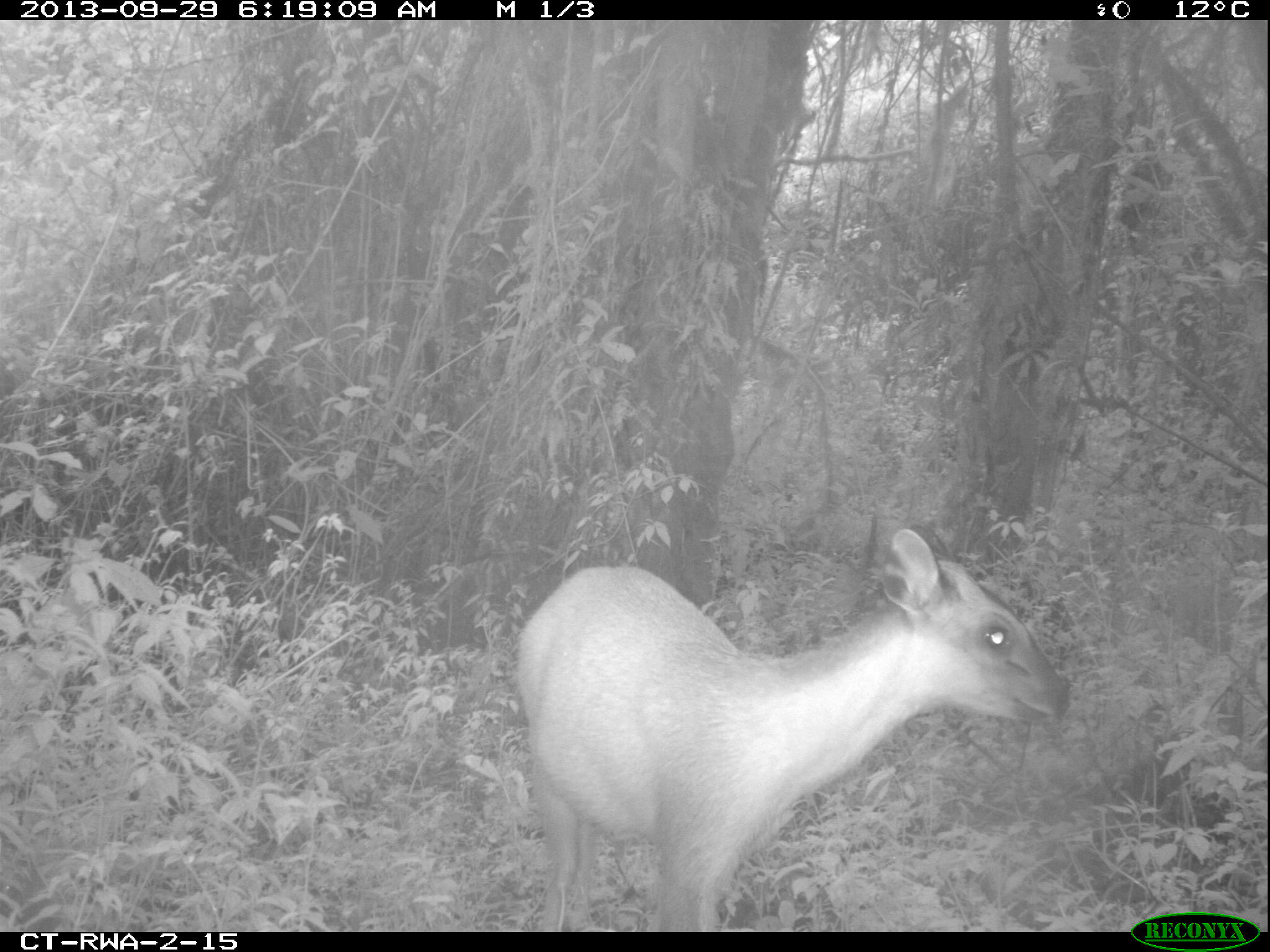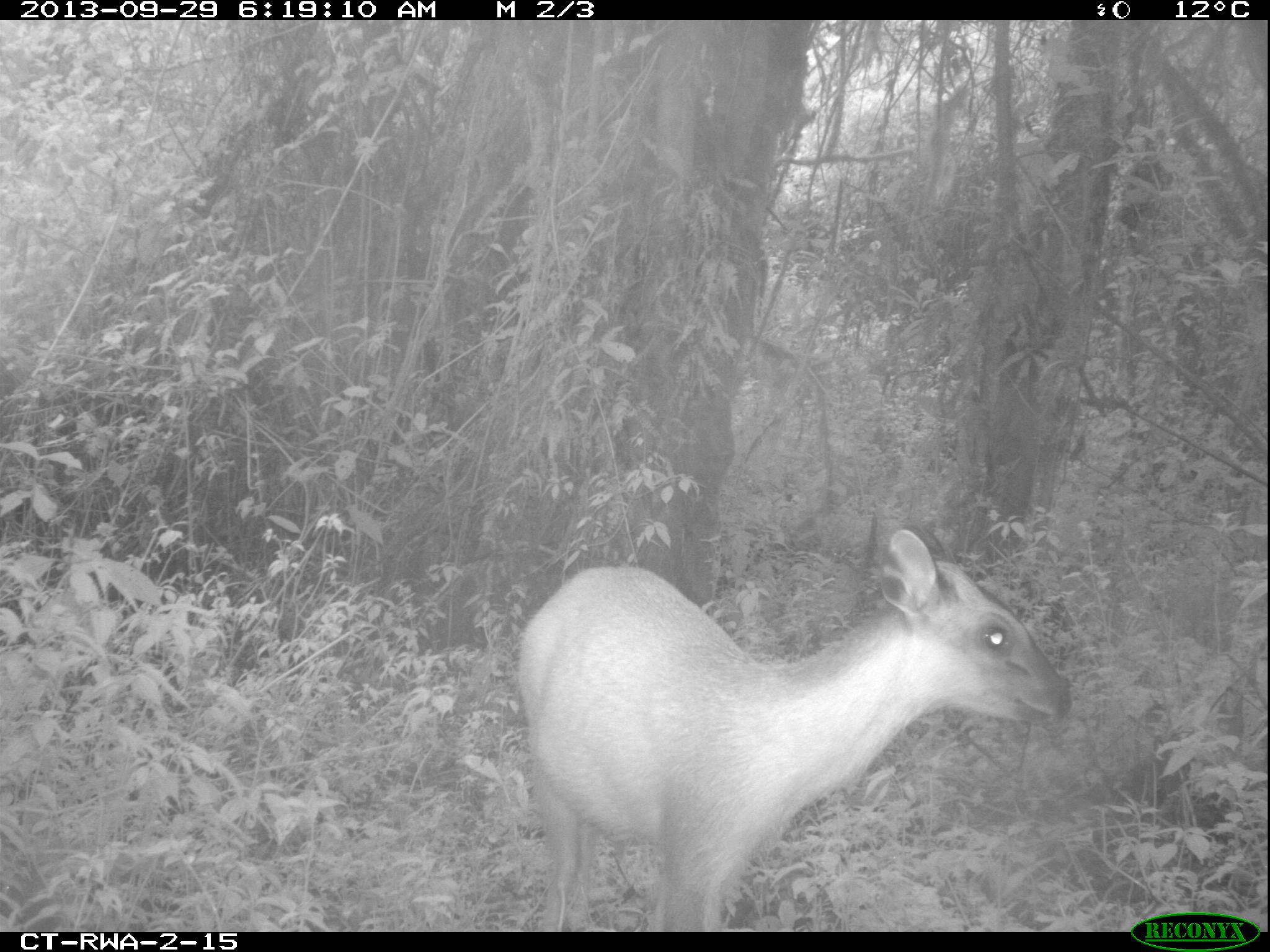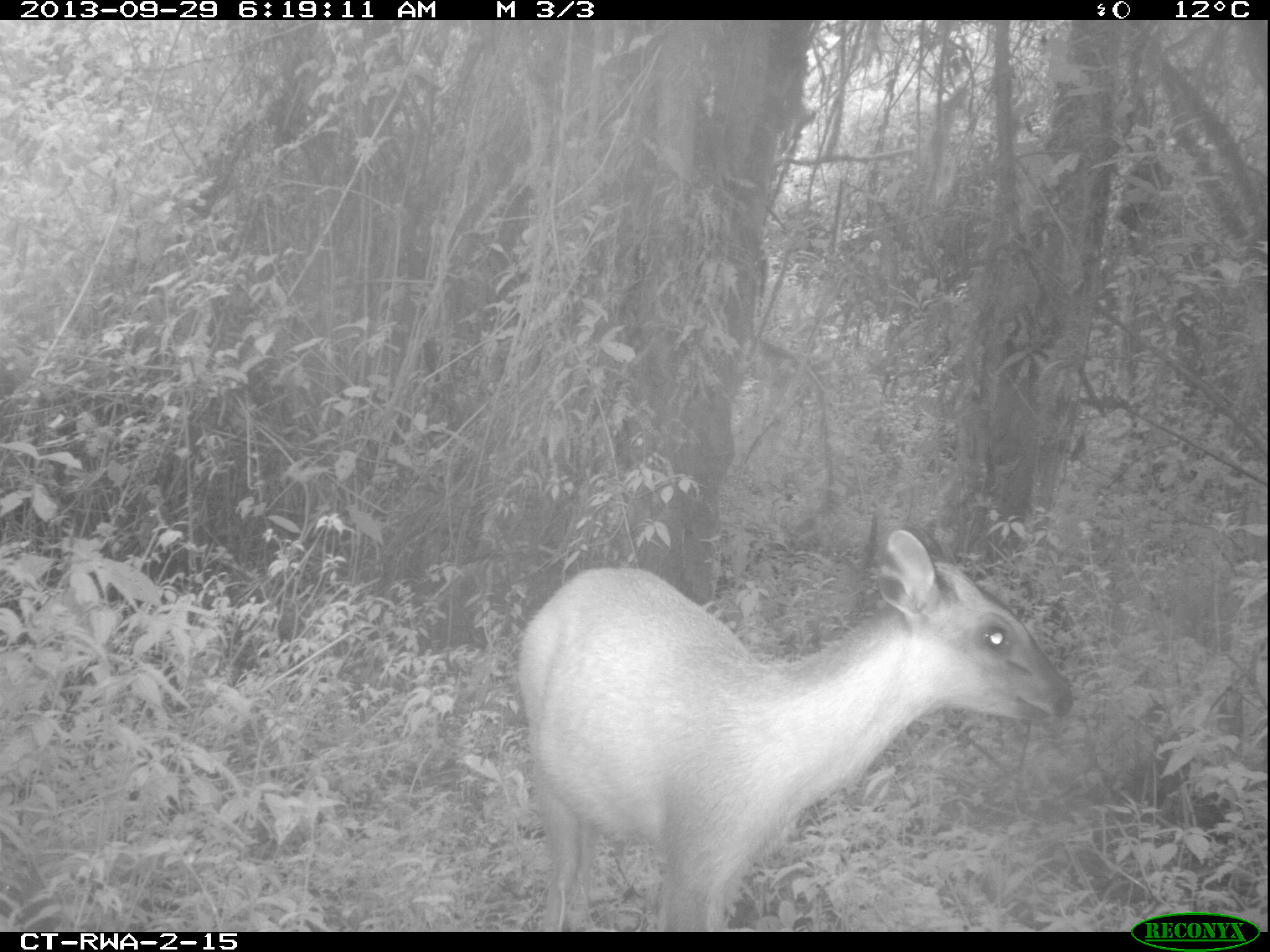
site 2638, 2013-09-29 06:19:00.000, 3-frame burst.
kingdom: Animalia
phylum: Chordata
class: Mammalia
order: Artiodactyla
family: Bovidae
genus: Cephalophus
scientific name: Cephalophus nigrifrons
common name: black-fronted duiker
Cephalophus nigrifrons (black-fronted duiker), count 1.